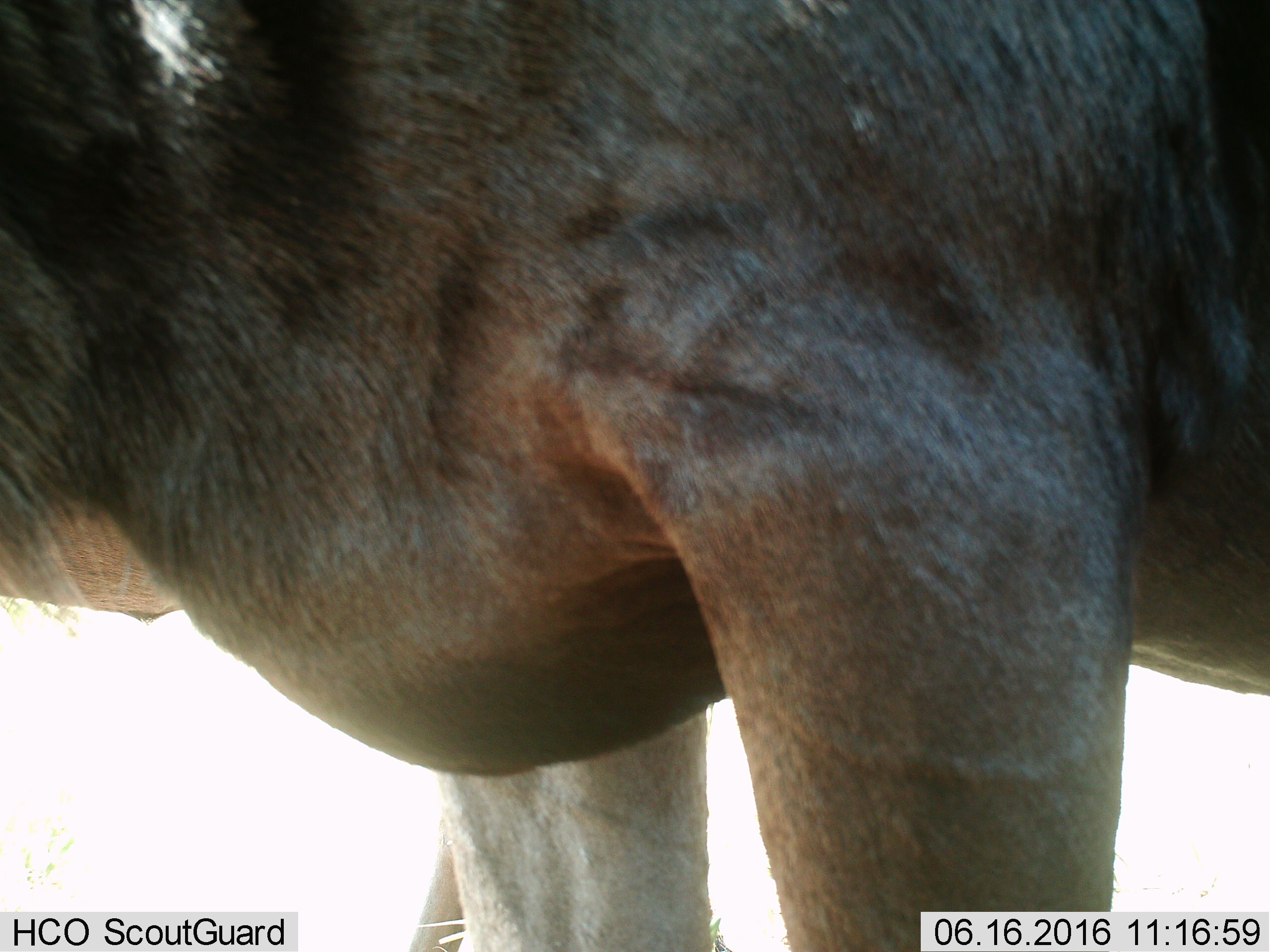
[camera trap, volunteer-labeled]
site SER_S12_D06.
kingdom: Animalia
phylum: Chordata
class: Mammalia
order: Artiodactyla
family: Bovidae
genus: Connochaetes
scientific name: Connochaetes taurinus taurinus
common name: blue wildebeest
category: wildebeestblue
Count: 2.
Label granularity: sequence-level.